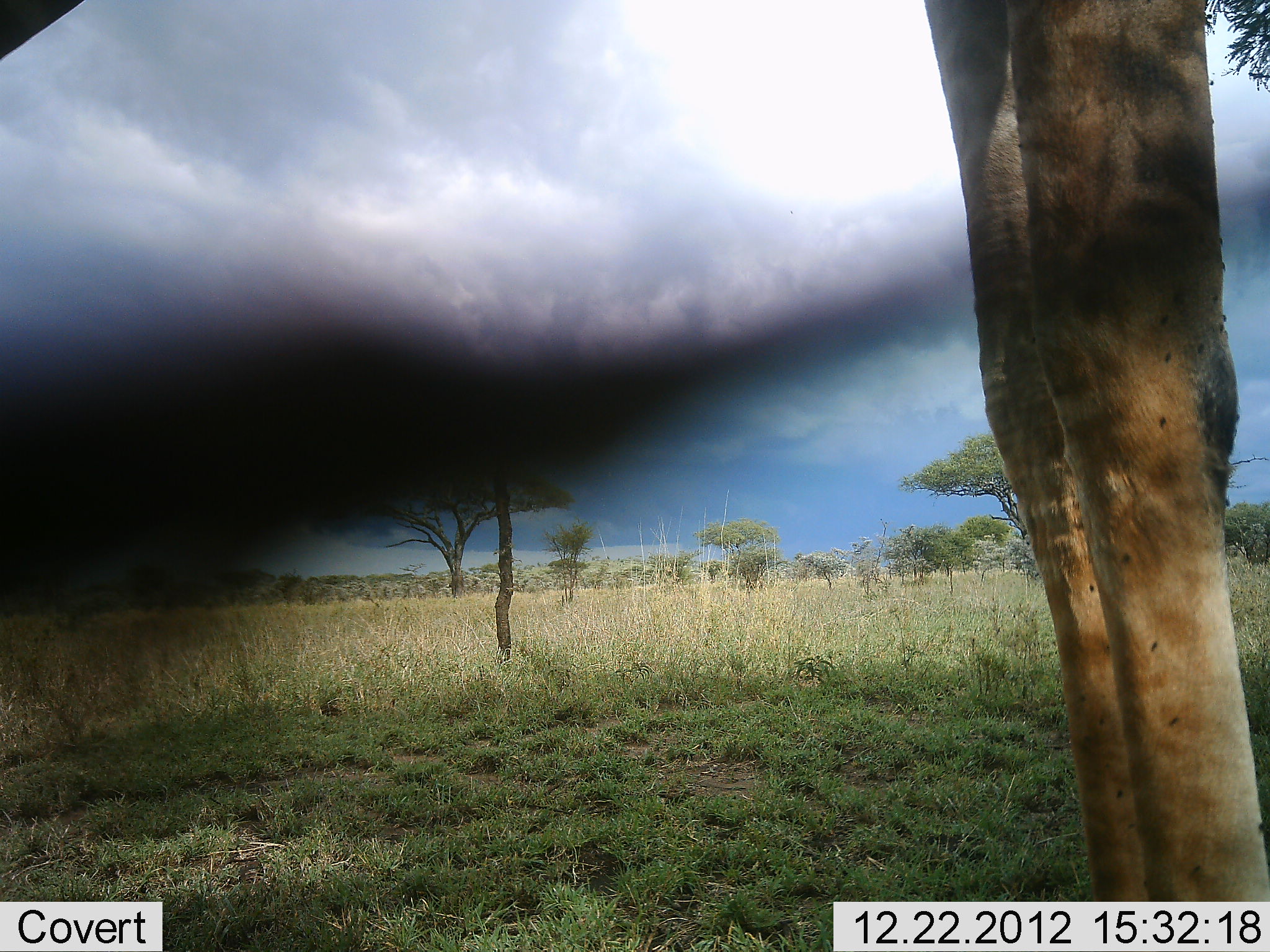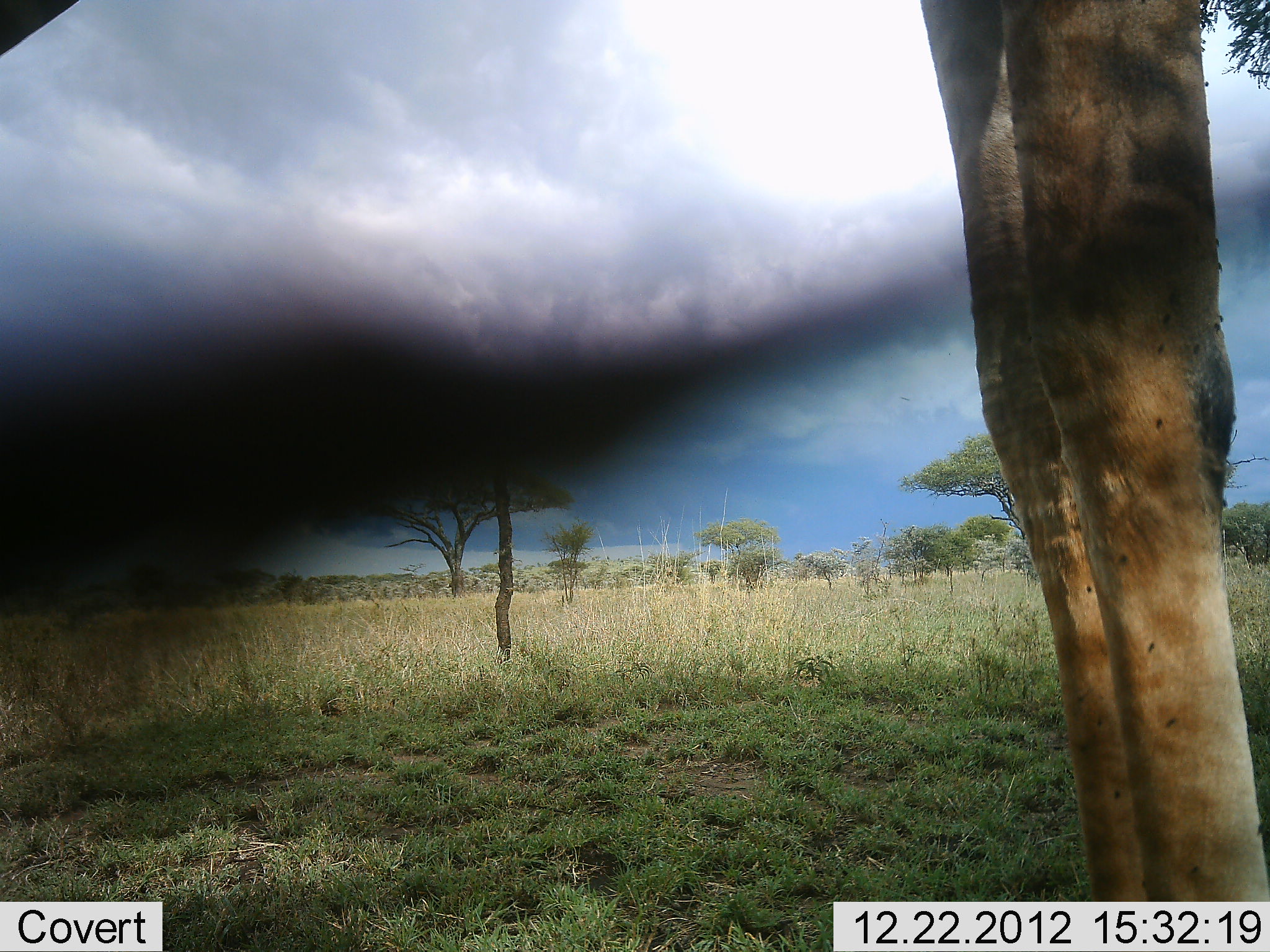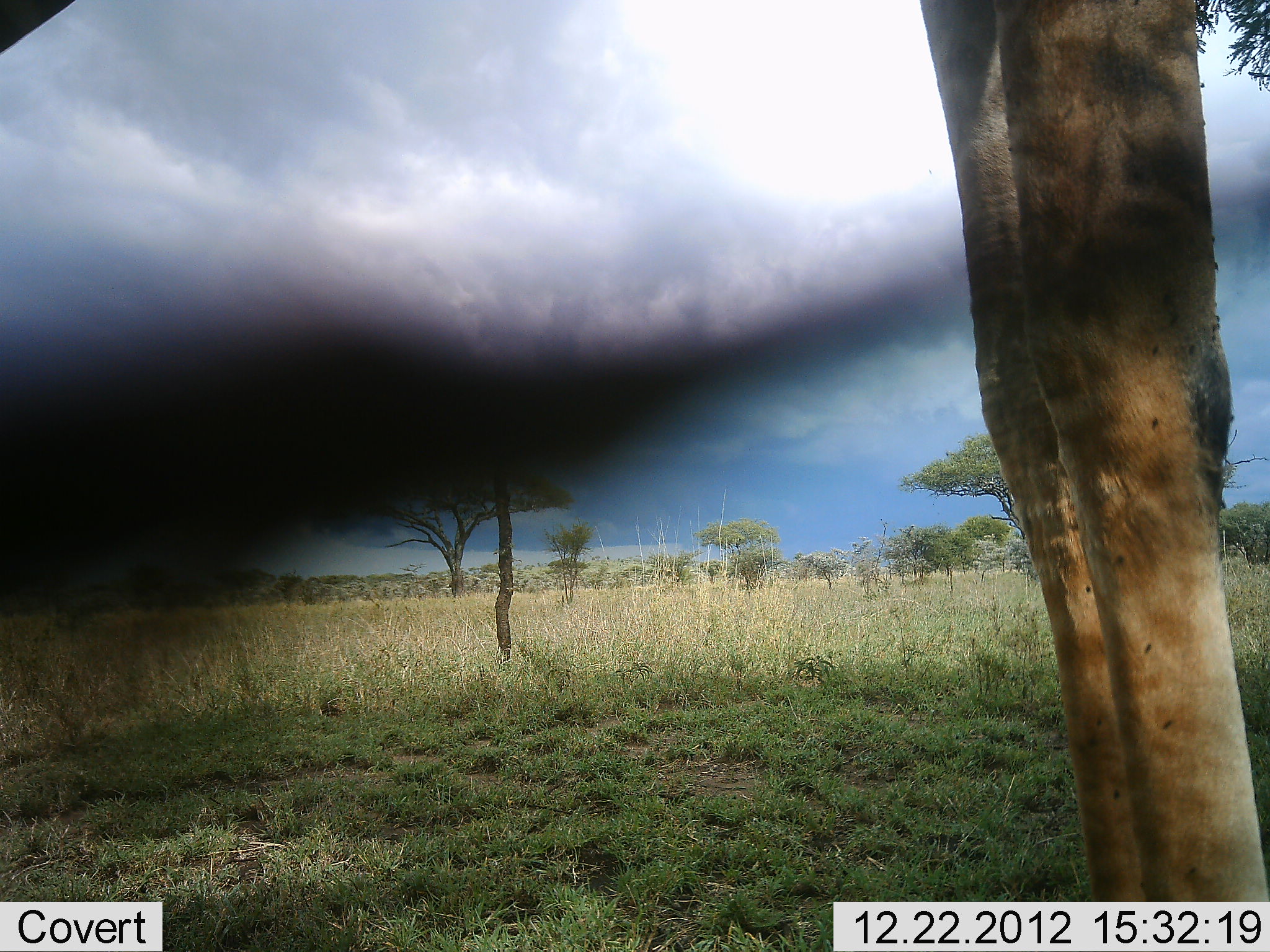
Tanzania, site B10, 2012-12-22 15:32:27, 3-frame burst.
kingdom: Animalia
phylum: Chordata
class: Mammalia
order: Artiodactyla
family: Giraffidae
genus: Giraffa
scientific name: Giraffa camelopardalis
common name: giraffe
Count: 1.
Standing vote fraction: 100%.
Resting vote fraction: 0%.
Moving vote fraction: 3%.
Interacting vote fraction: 0%.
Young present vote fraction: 3%.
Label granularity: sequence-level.